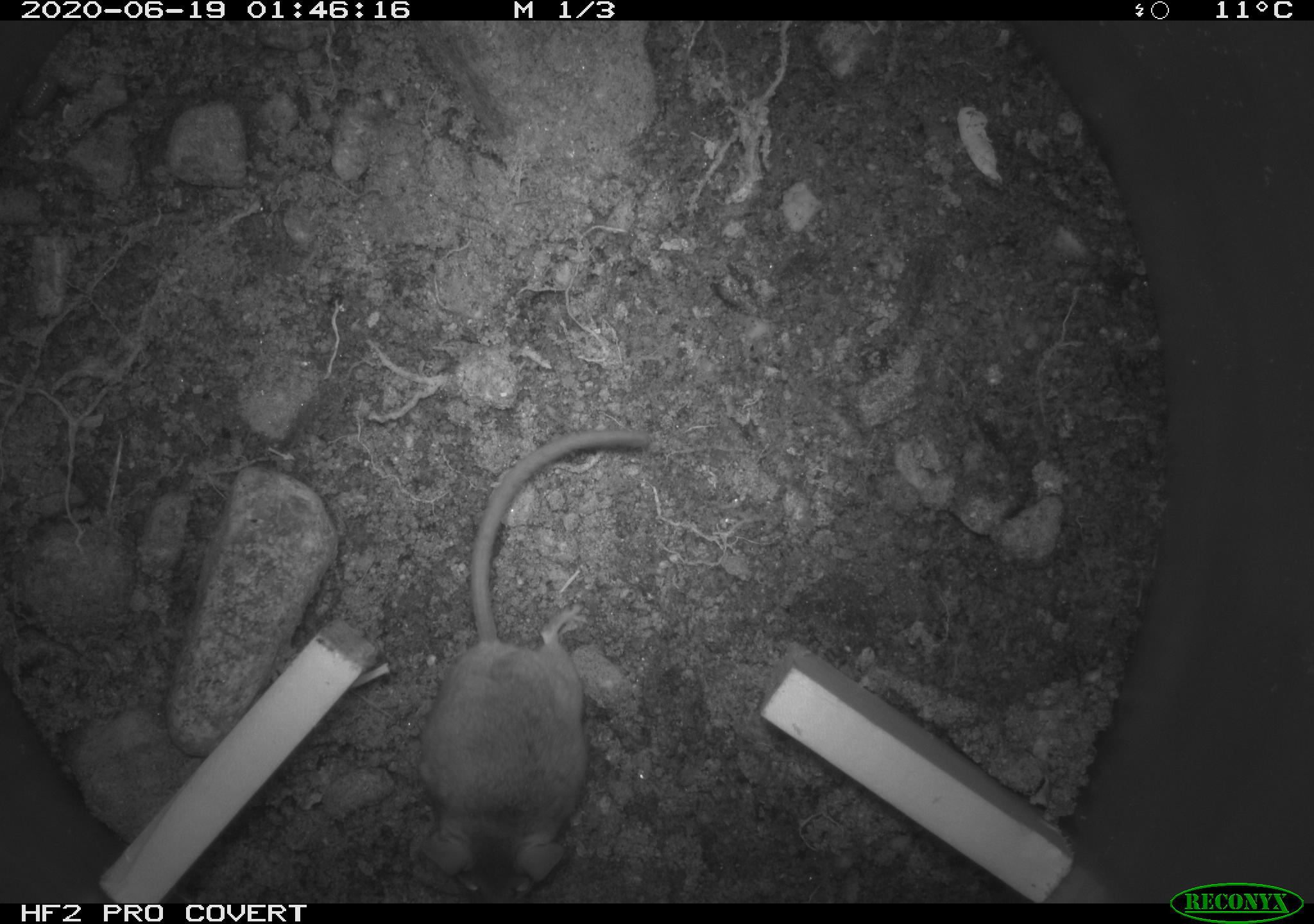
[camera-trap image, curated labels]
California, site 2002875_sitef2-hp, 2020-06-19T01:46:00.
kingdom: Animalia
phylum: Chordata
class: Mammalia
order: Rodentia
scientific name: Rodentia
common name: mouse species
Mouse species (Rodentia).